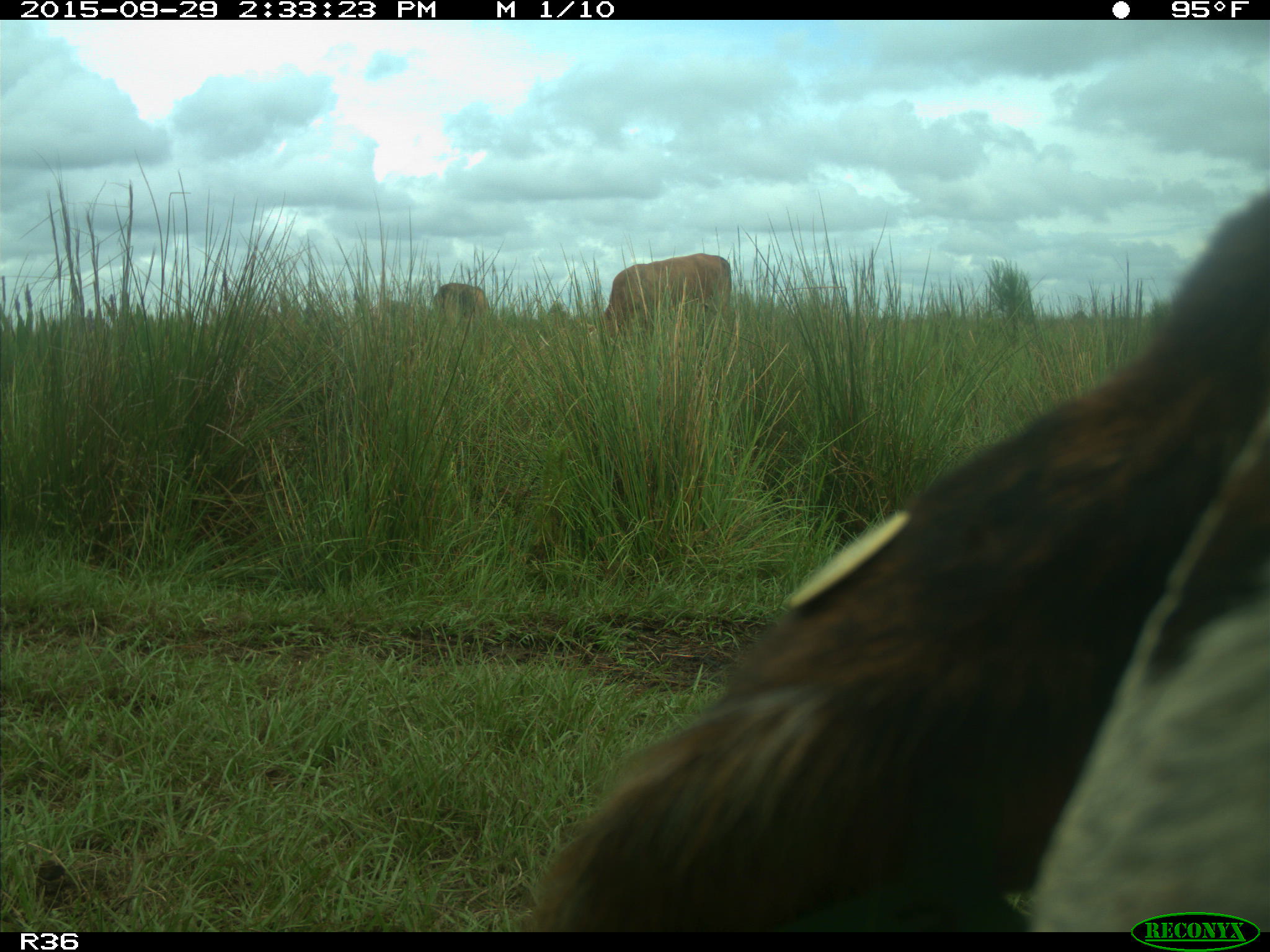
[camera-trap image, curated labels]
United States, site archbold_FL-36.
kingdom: Animalia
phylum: Chordata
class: Mammalia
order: Artiodactyla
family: Bovidae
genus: Bos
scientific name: Bos taurus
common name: domestic cow